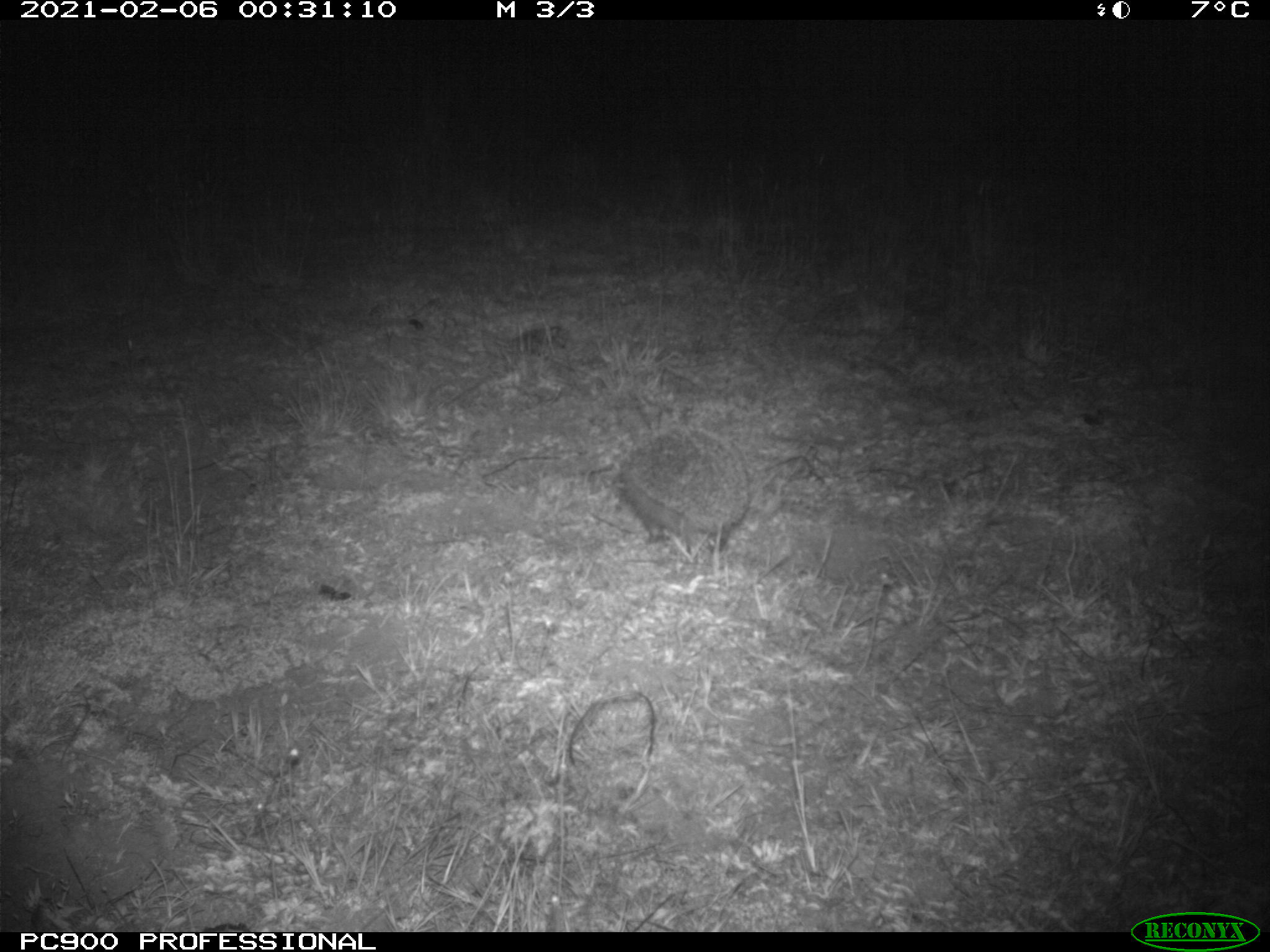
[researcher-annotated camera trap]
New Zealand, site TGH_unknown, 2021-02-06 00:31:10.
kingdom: Animalia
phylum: Chordata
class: Mammalia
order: Eulipotyphla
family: Erinaceidae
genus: Erinaceus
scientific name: Erinaceus europaeus europaeus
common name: european hedgehog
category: hedgehog